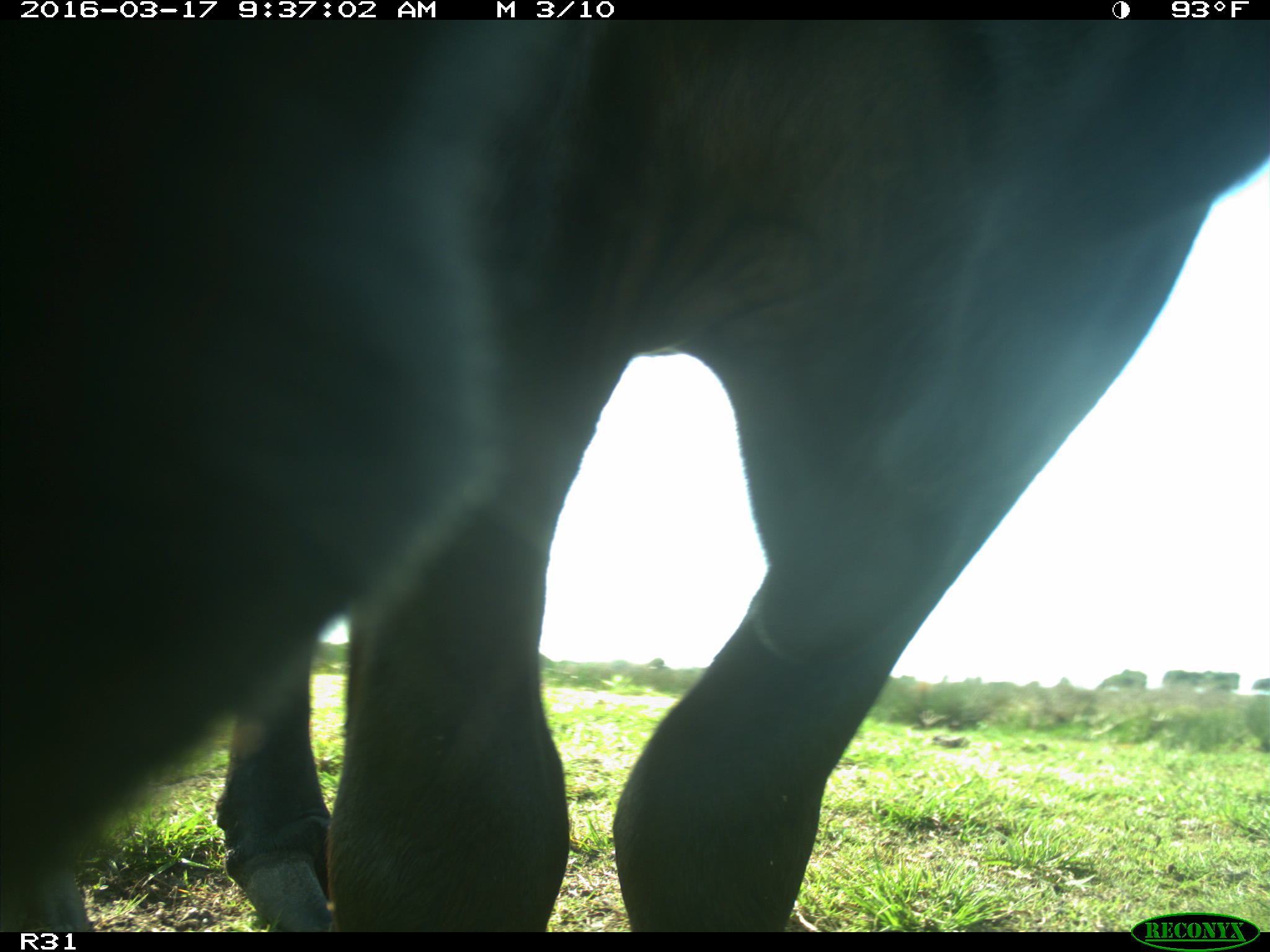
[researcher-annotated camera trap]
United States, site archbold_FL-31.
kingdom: Animalia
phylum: Chordata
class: Mammalia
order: Artiodactyla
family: Bovidae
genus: Bos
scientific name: Bos taurus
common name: domestic cow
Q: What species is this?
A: Bos taurus (domestic cow).